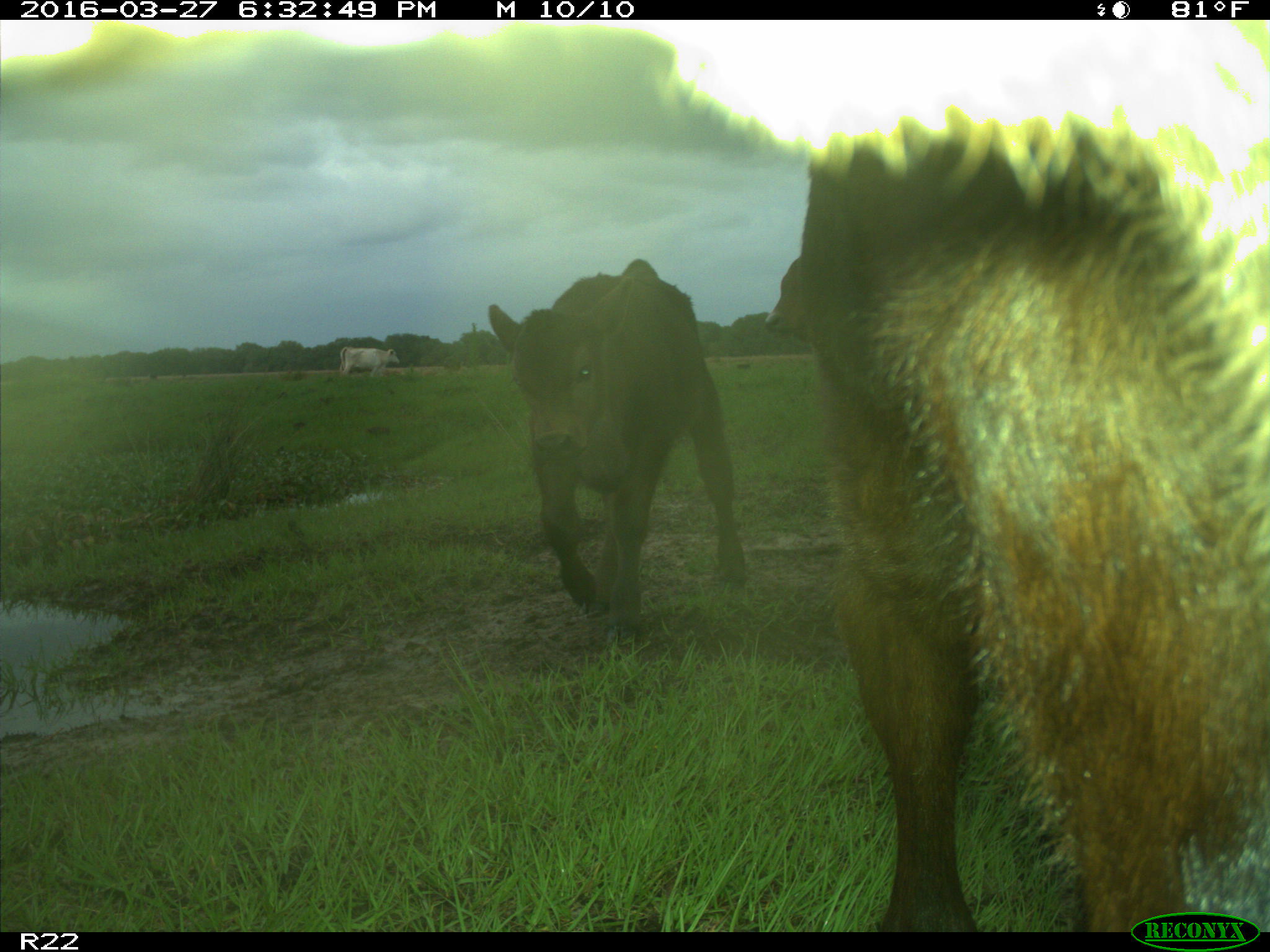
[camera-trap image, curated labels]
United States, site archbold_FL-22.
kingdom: Animalia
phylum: Chordata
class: Mammalia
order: Artiodactyla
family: Bovidae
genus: Bos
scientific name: Bos taurus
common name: domestic cow